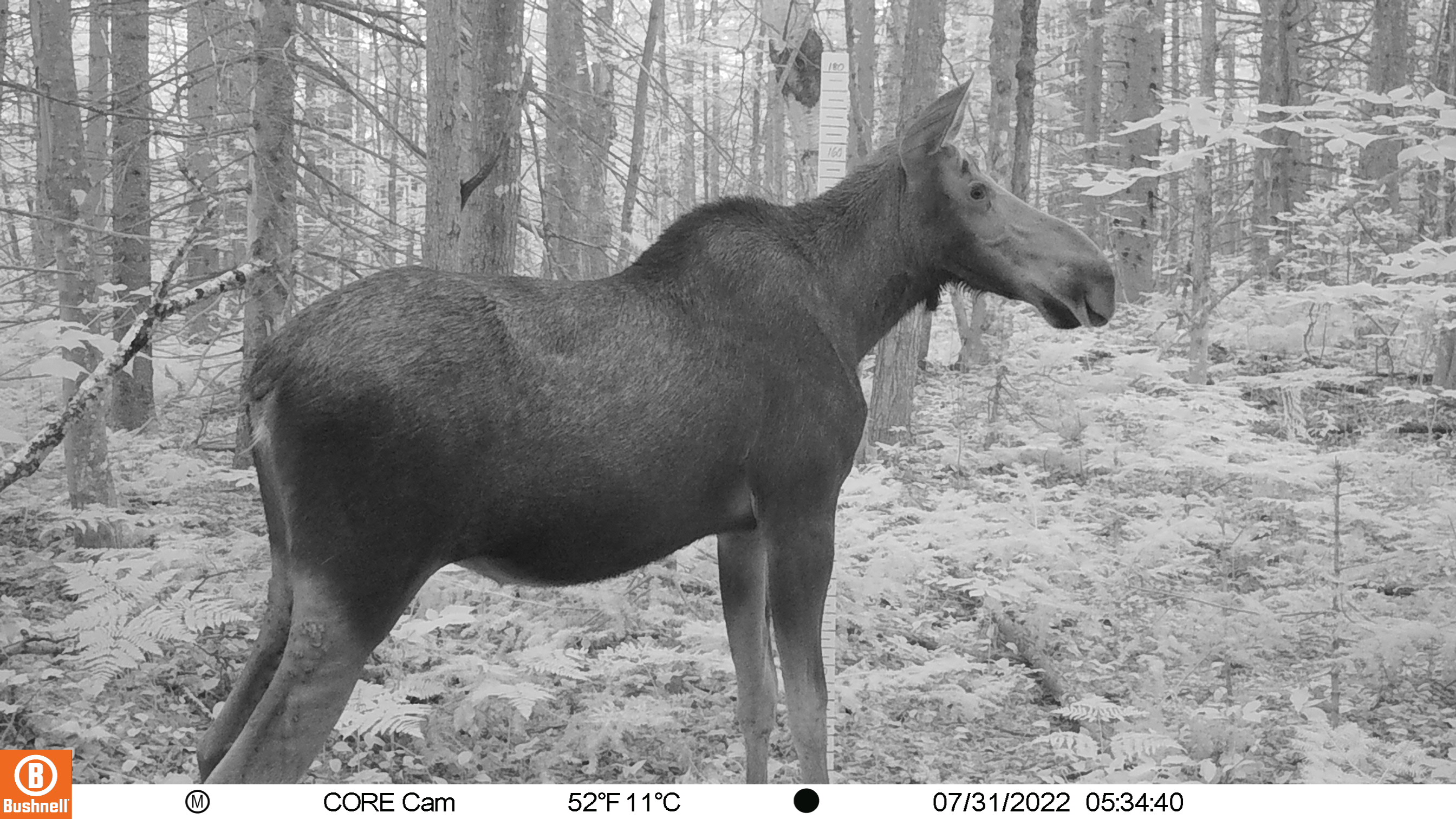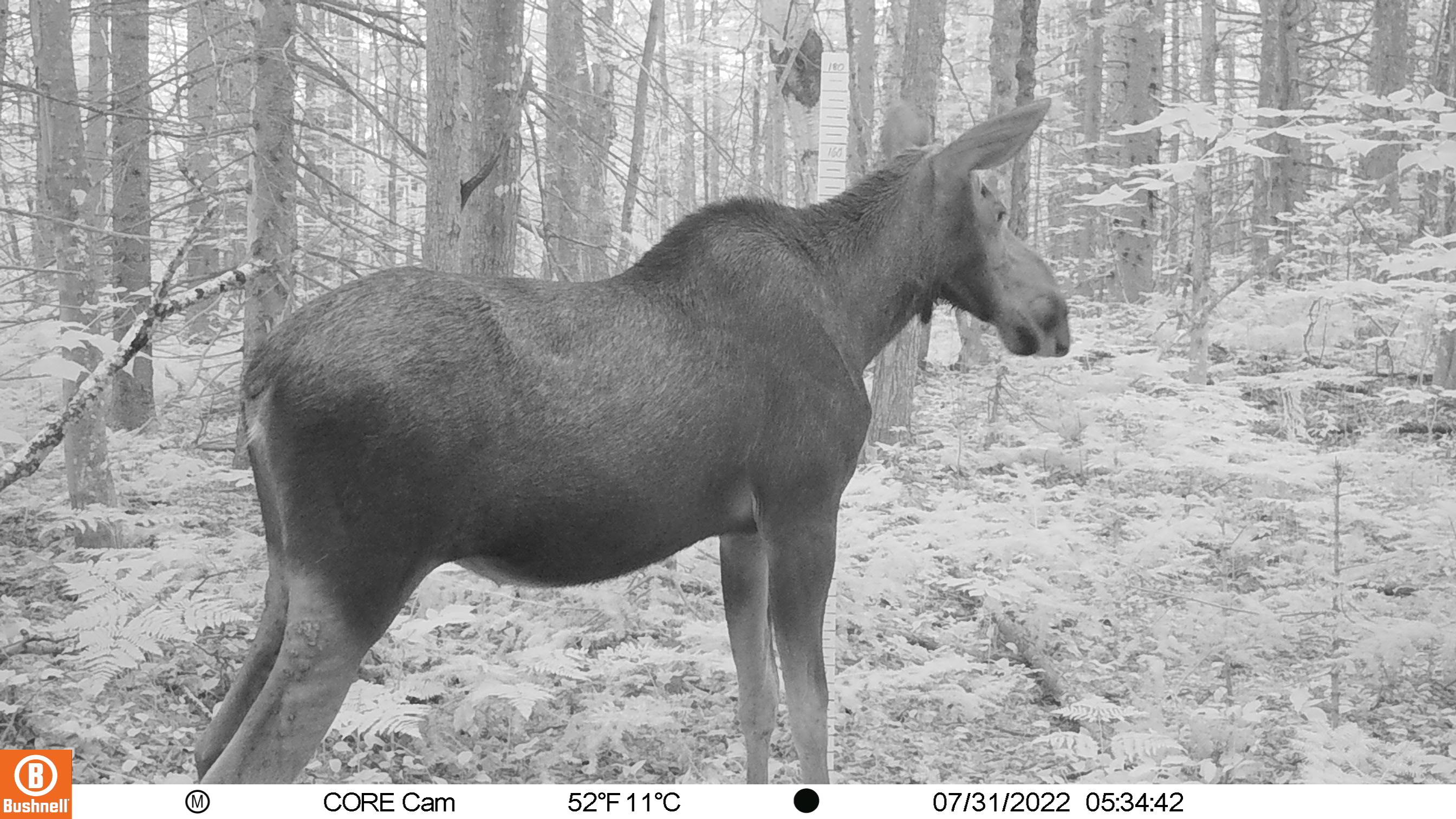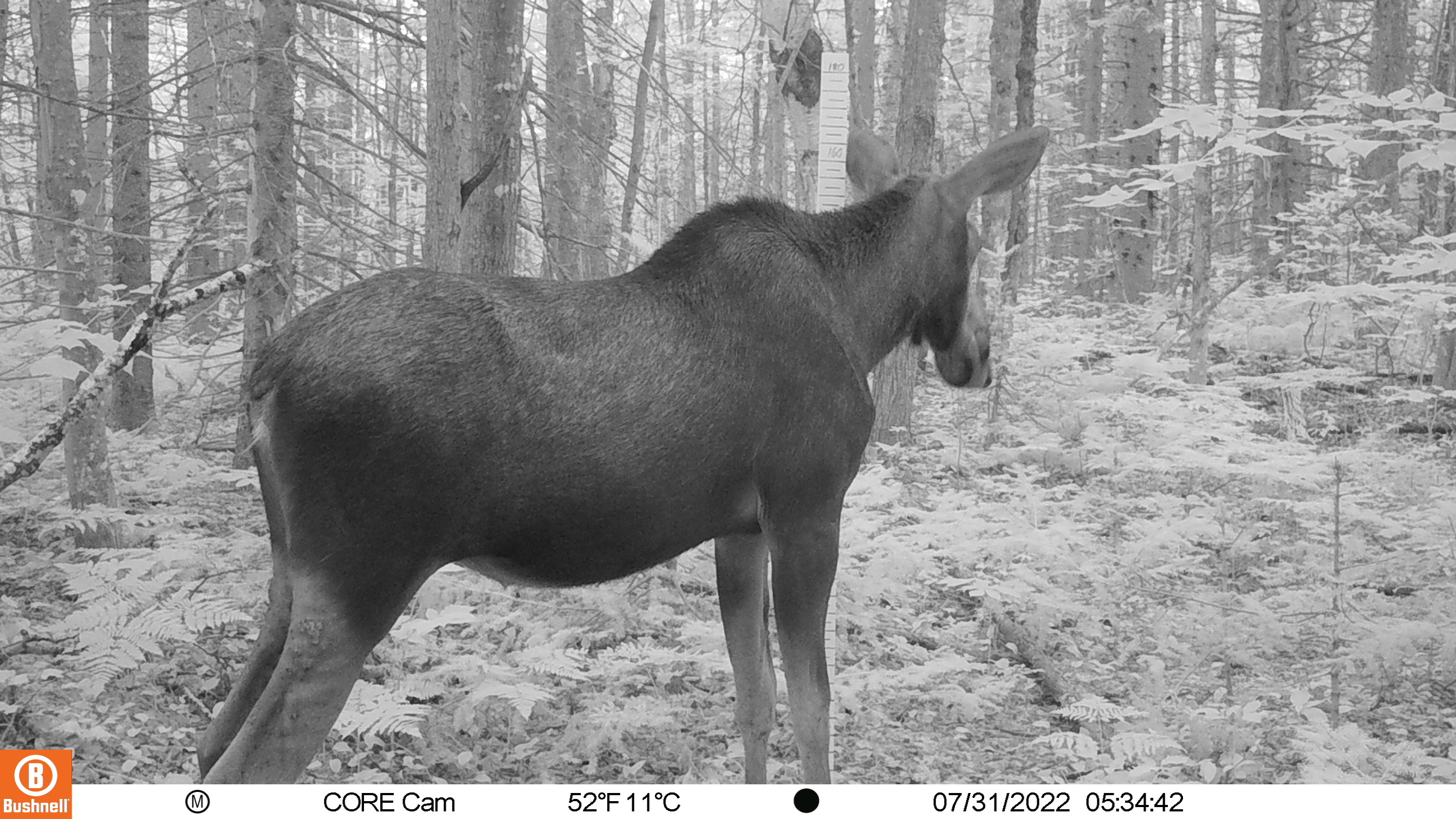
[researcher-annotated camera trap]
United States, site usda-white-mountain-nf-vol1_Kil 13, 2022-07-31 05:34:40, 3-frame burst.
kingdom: Animalia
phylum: Chordata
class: Mammalia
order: Artiodactyla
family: Cervidae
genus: Alces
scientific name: Alces alces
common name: moose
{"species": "moose (Alces alces)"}